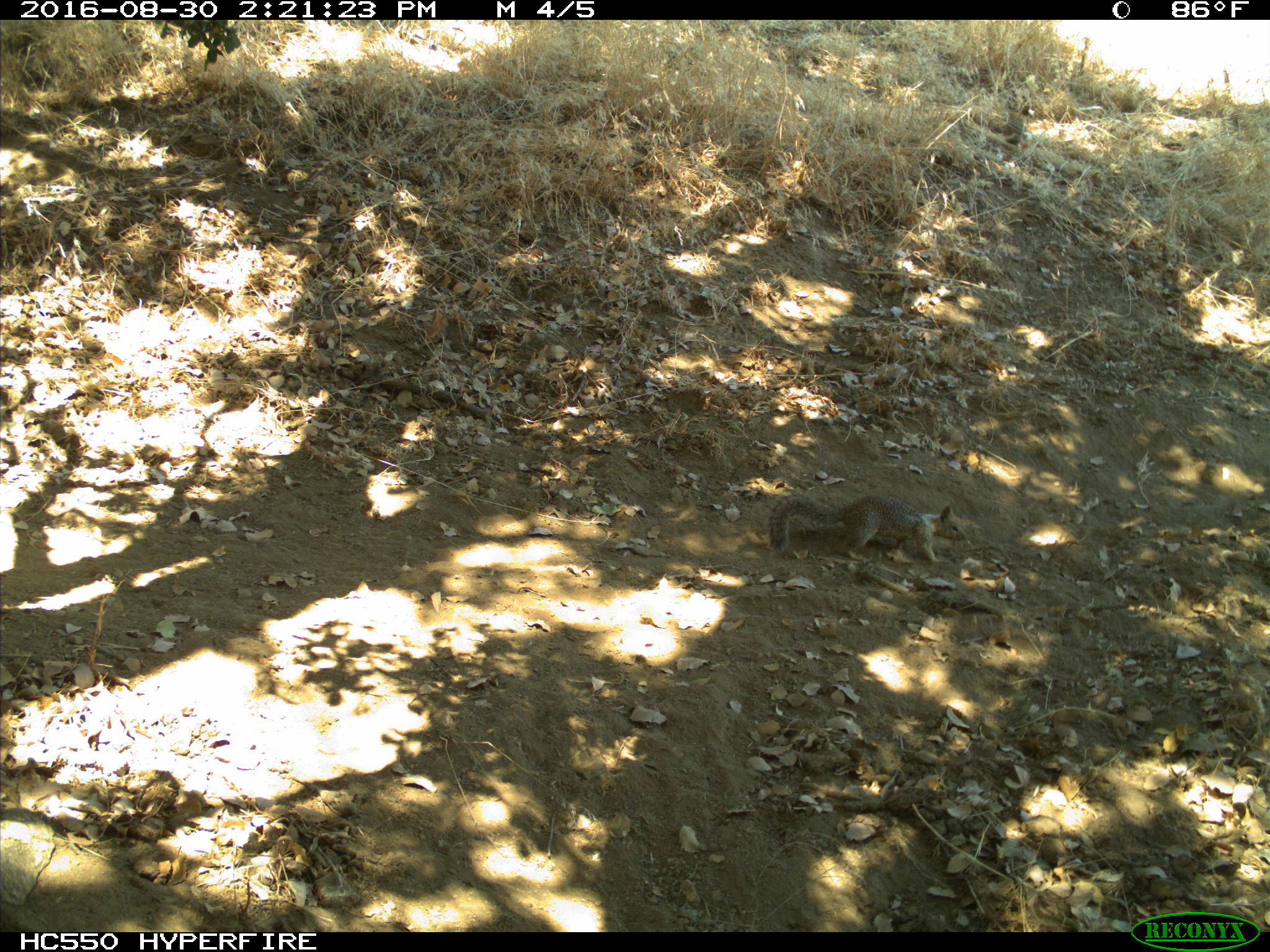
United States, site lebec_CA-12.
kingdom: Animalia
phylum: Chordata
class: Mammalia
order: Rodentia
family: Sciuridae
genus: Otospermophilus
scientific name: Otospermophilus beecheyi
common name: california ground squirrel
Otospermophilus beecheyi (california ground squirrel).